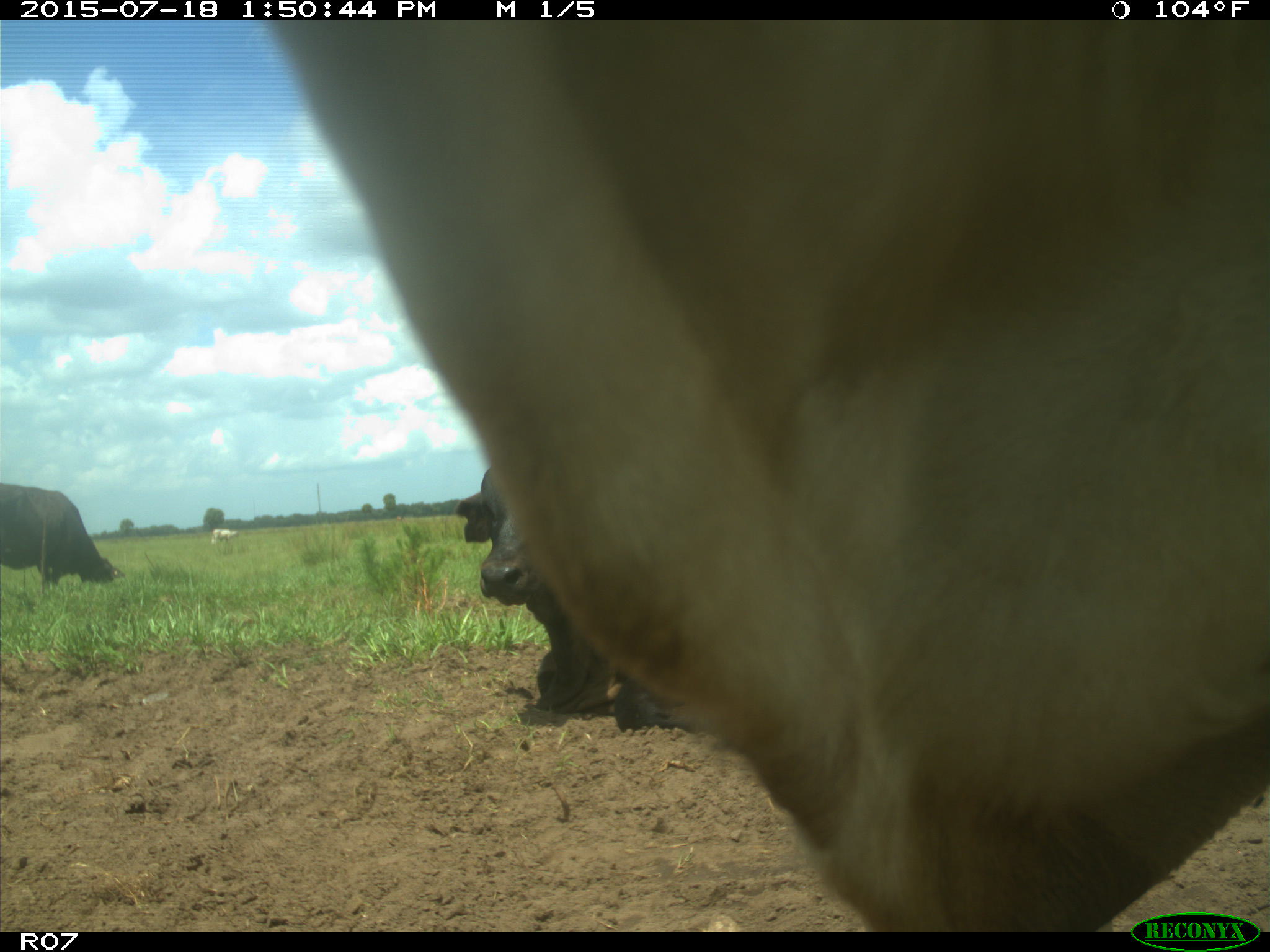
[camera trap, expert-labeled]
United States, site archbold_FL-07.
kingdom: Animalia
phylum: Chordata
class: Mammalia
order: Artiodactyla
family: Bovidae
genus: Bos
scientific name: Bos taurus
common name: domestic cow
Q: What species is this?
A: Bos taurus (domestic cow).